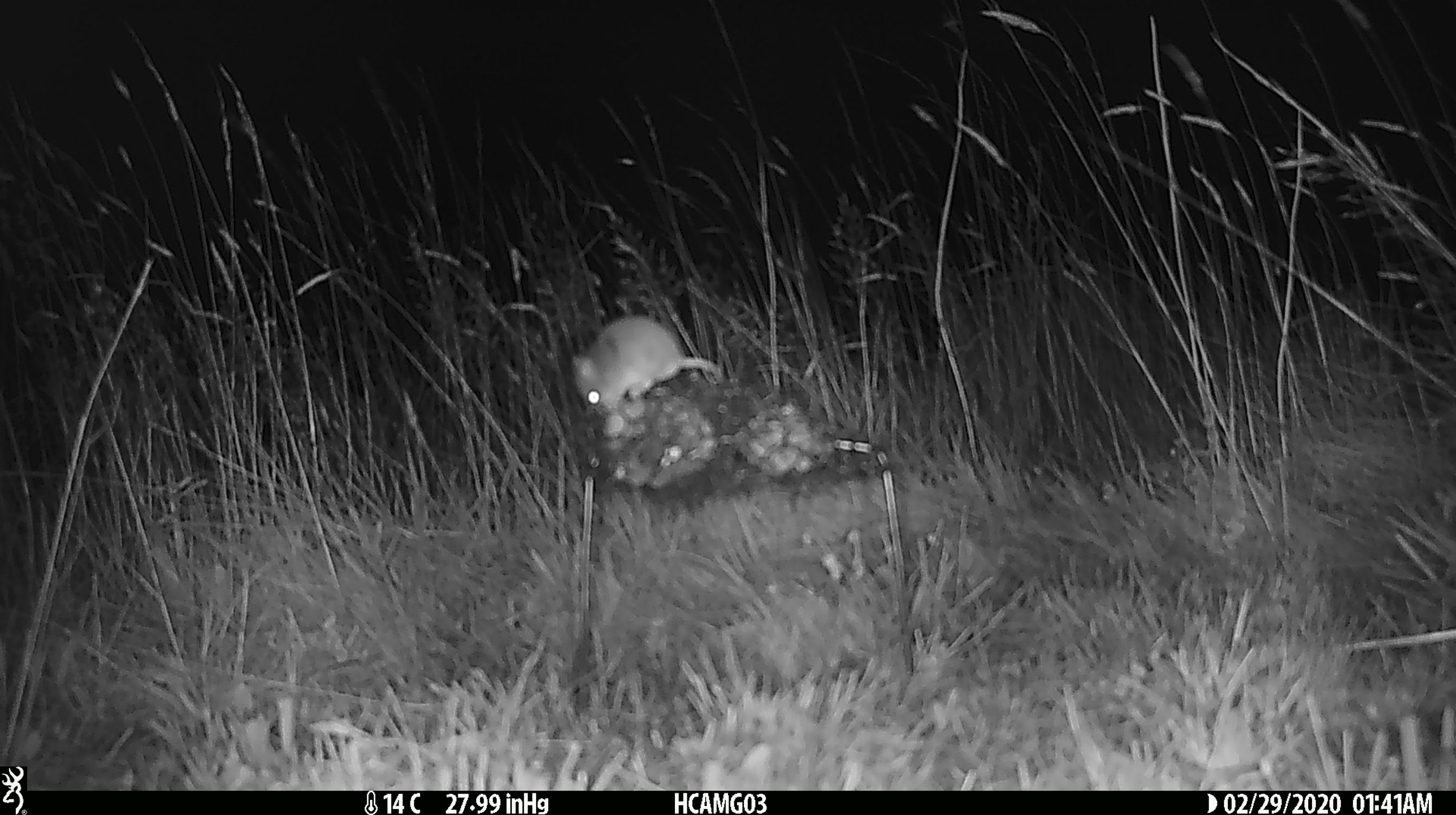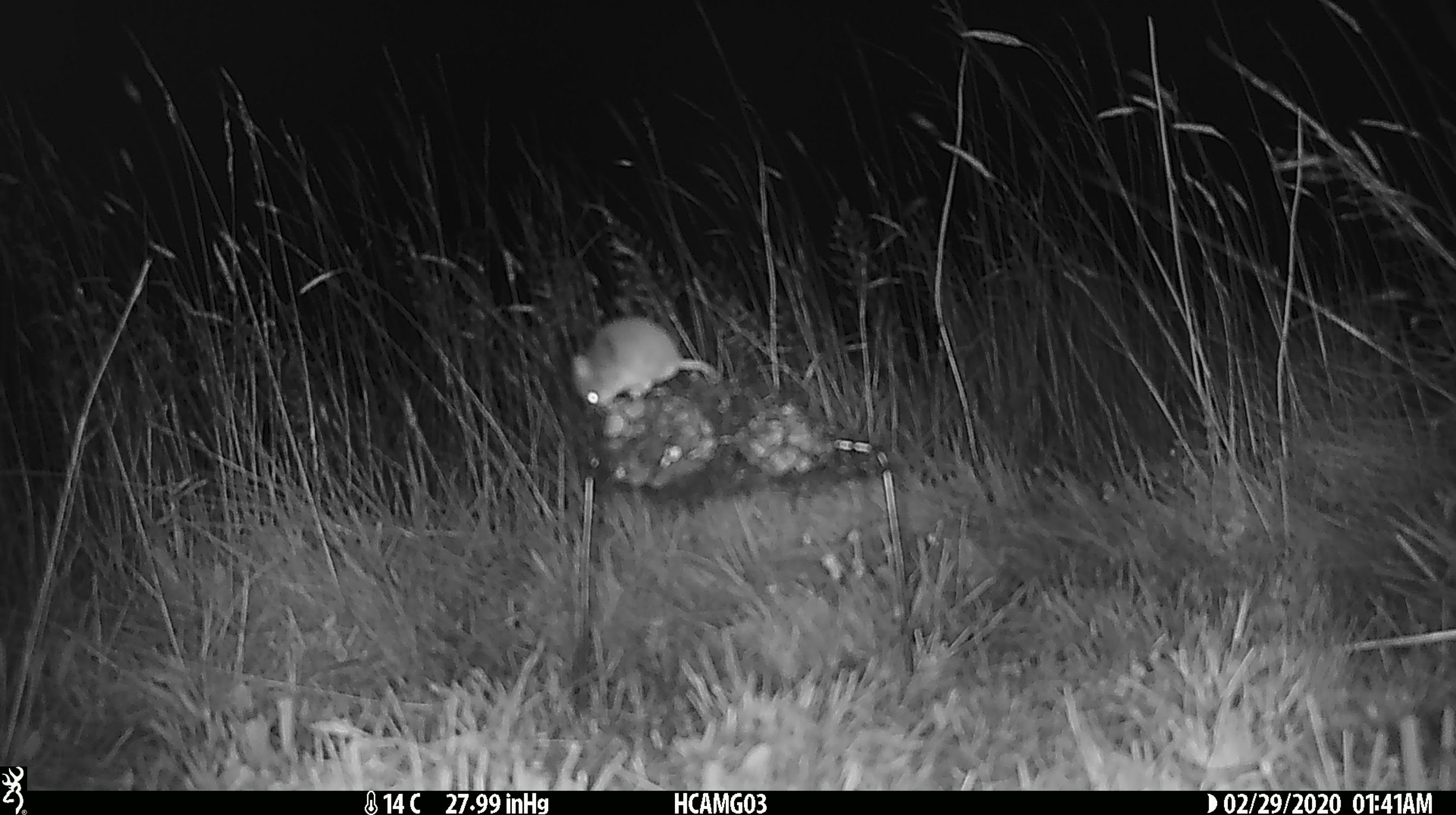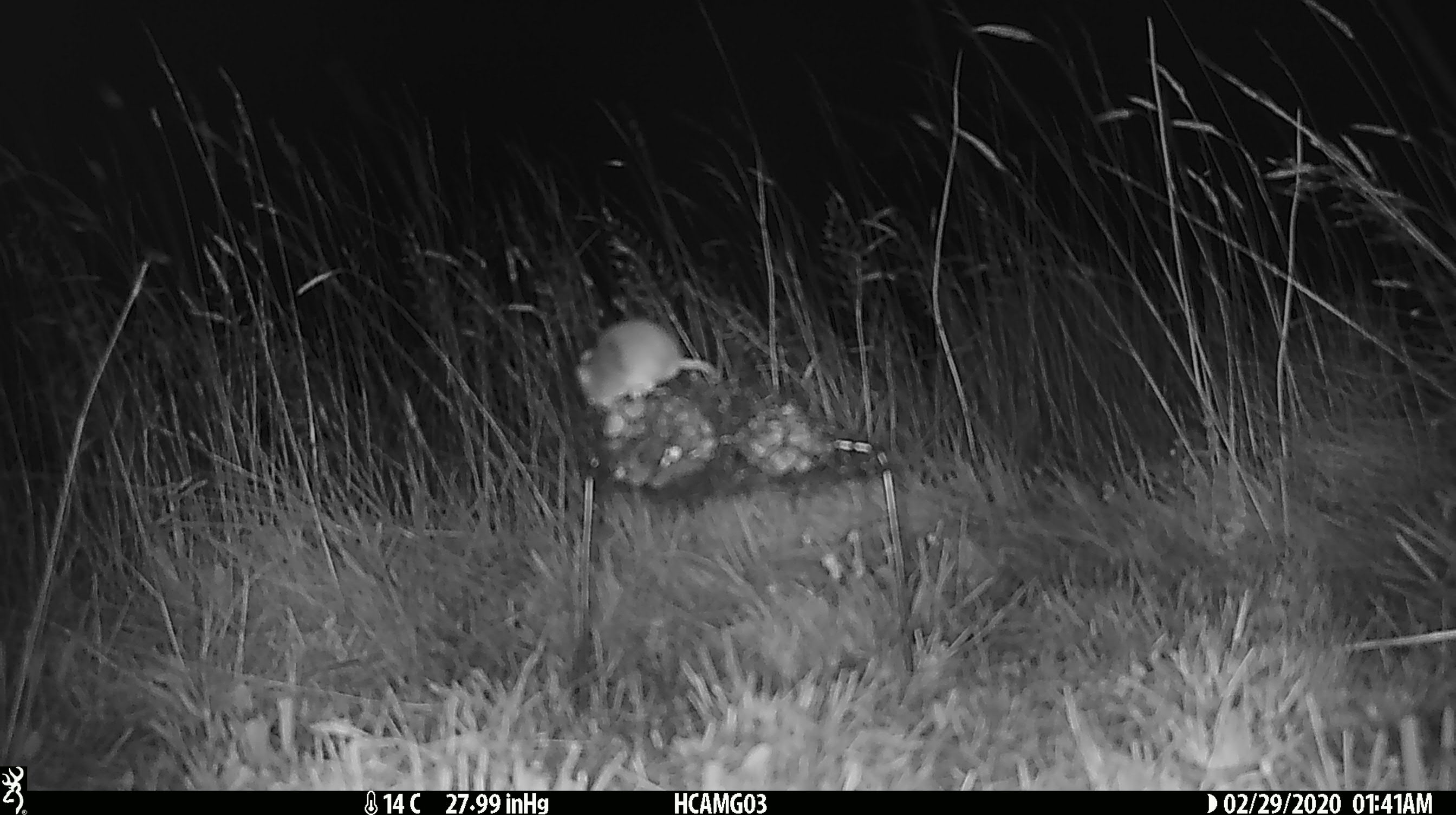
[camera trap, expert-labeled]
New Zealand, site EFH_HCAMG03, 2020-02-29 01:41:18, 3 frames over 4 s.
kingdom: Animalia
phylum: Chordata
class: Mammalia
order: Rodentia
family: Muridae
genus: Mus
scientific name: Mus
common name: mouse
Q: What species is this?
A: Mouse (Mus).